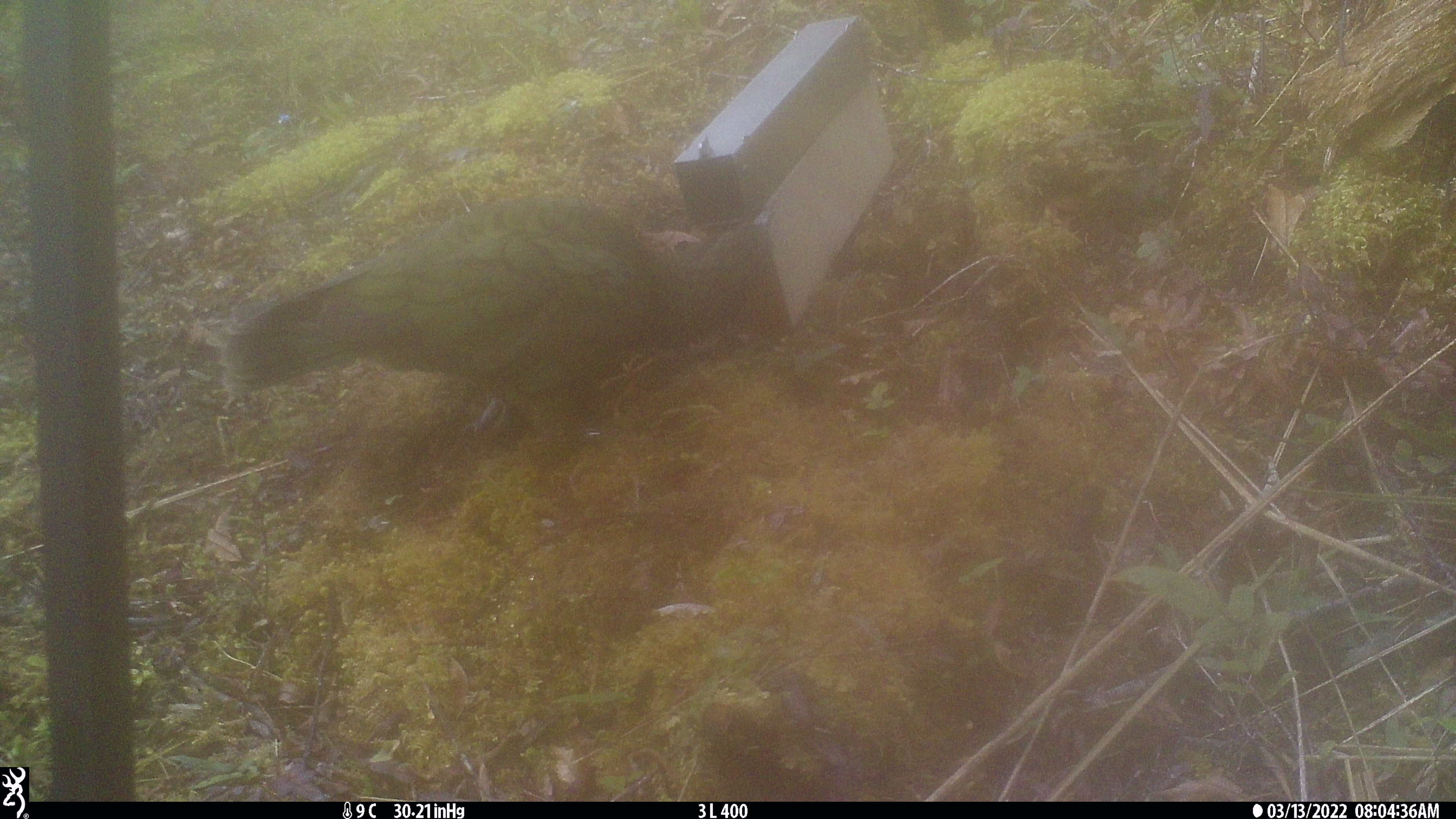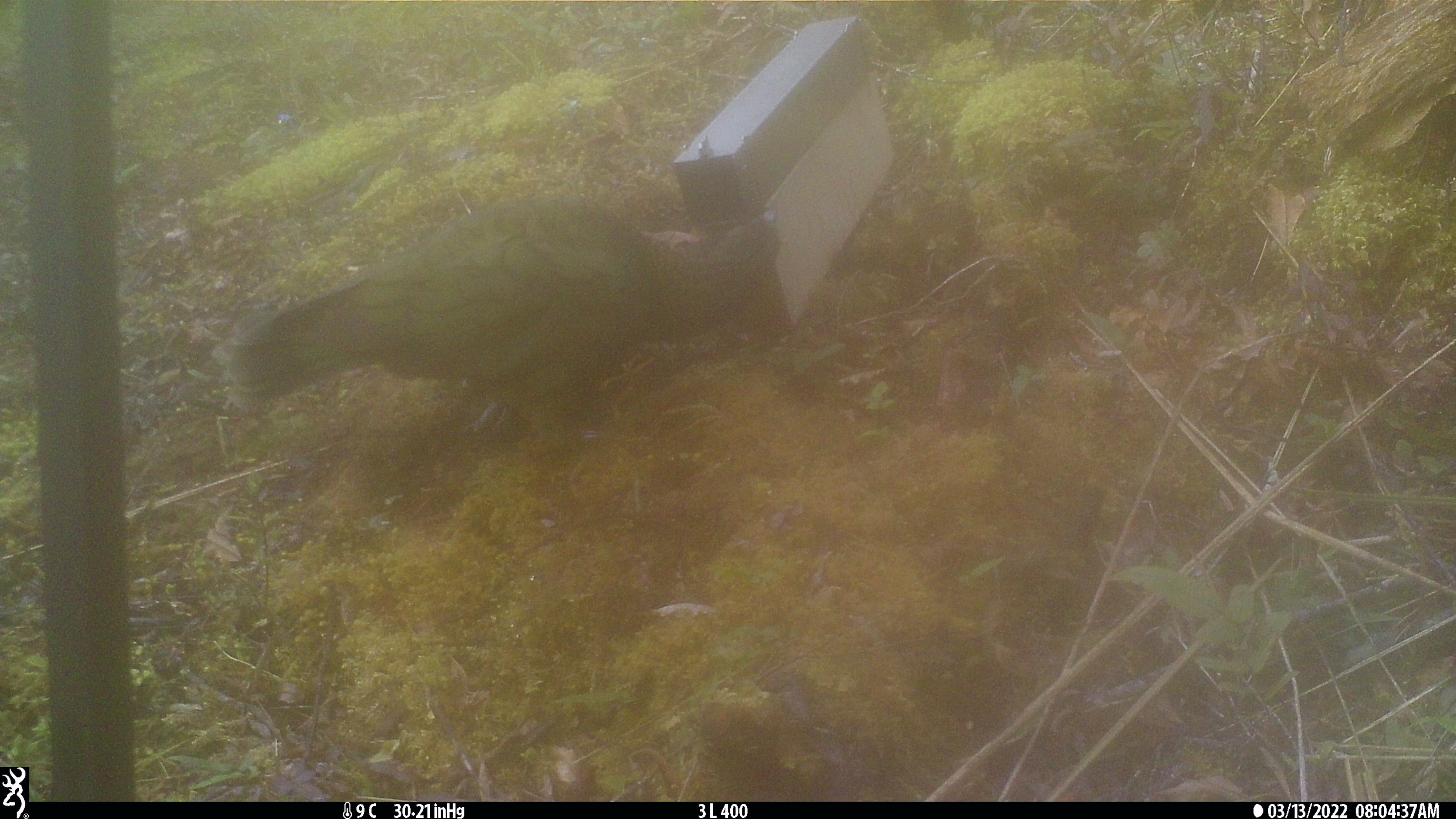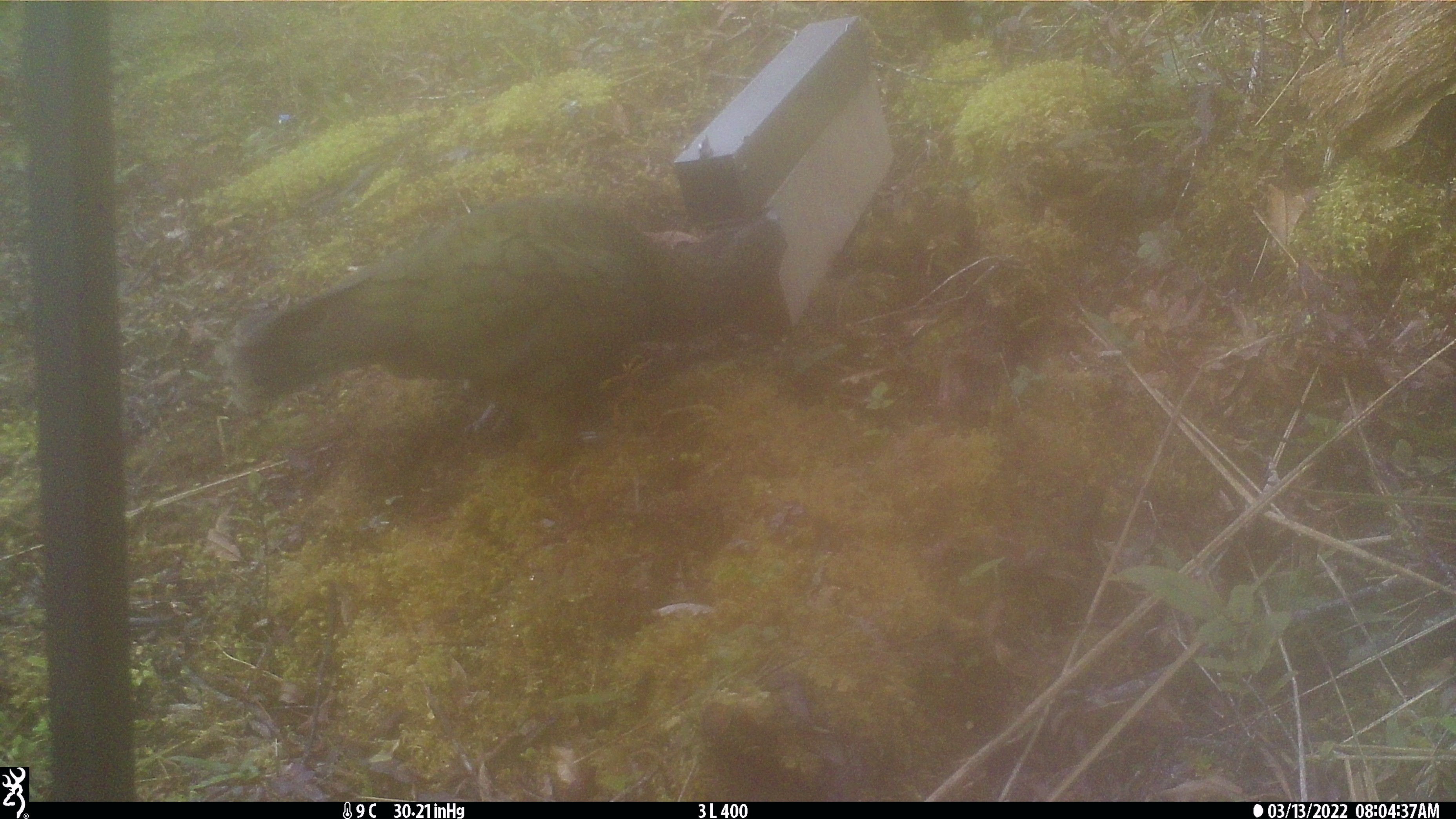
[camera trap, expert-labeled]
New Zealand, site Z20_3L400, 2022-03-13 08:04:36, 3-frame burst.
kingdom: Animalia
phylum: Chordata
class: Aves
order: Psittaciformes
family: Strigopidae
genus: Nestor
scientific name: Nestor notabilis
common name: kea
Kea (Nestor notabilis).